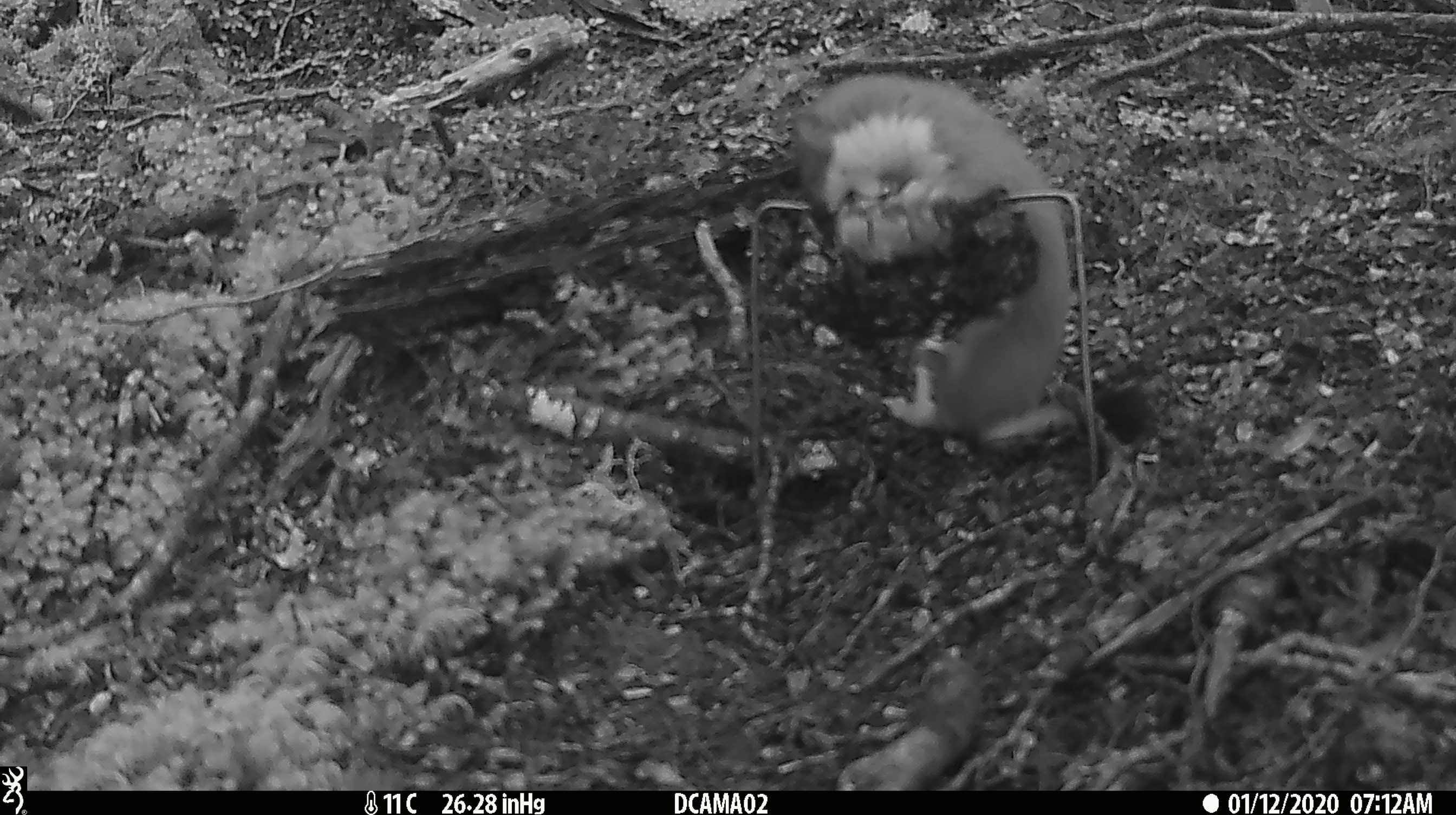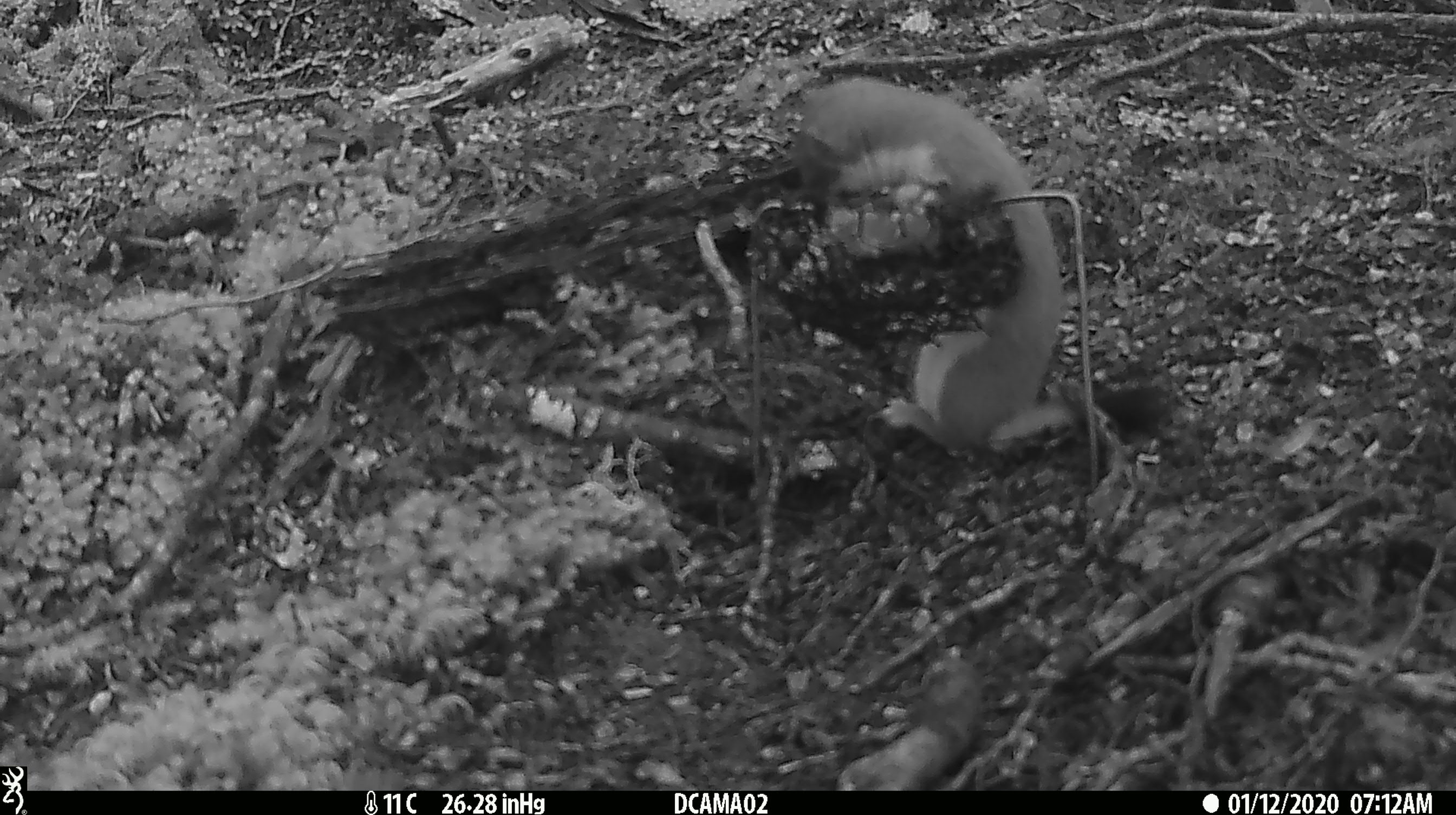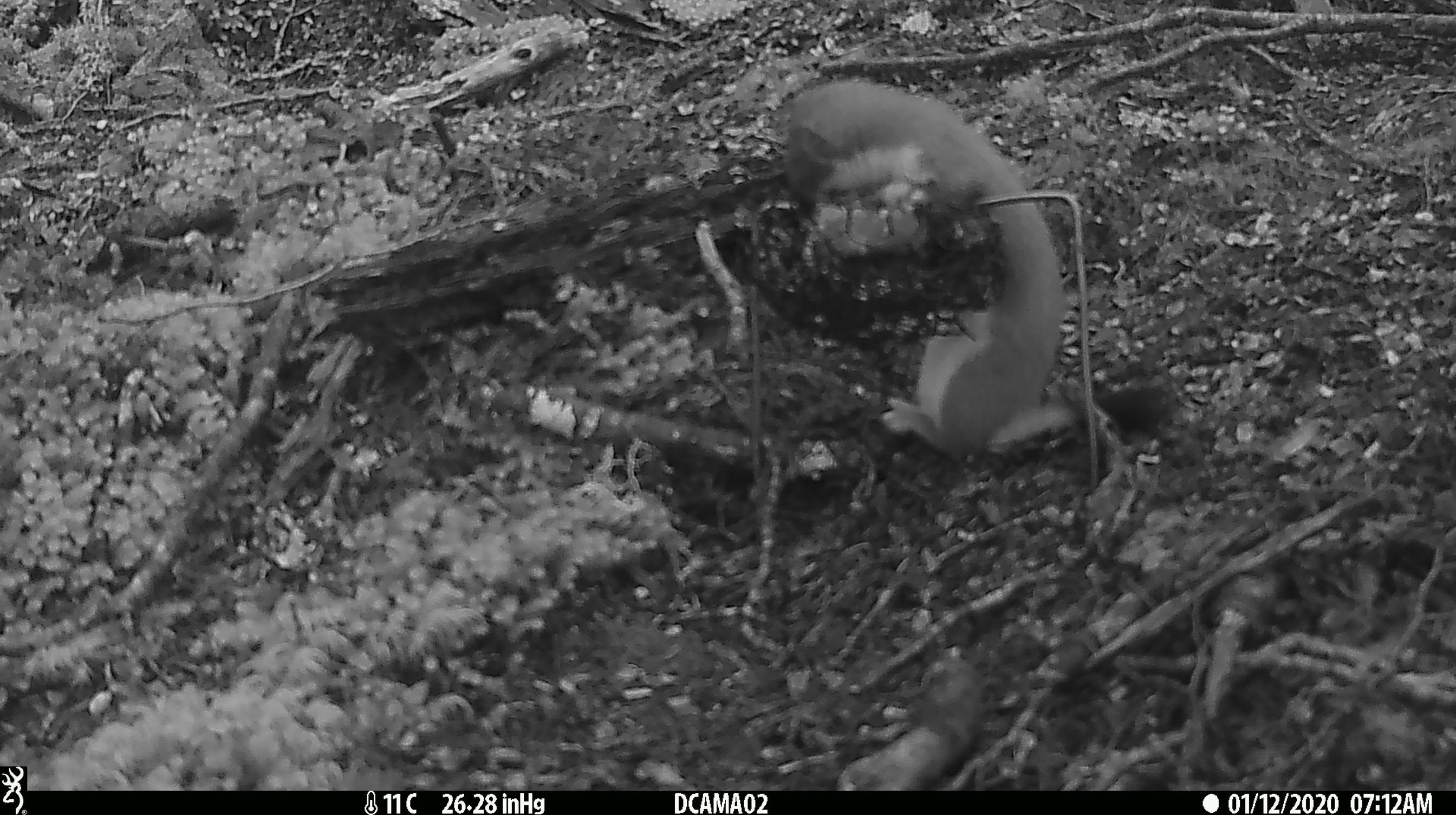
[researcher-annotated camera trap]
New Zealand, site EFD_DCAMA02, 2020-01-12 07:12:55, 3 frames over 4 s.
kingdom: Animalia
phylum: Chordata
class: Mammalia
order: Carnivora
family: Mustelidae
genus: Mustela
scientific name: Mustela erminea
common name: stoat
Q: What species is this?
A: Stoat (Mustela erminea).